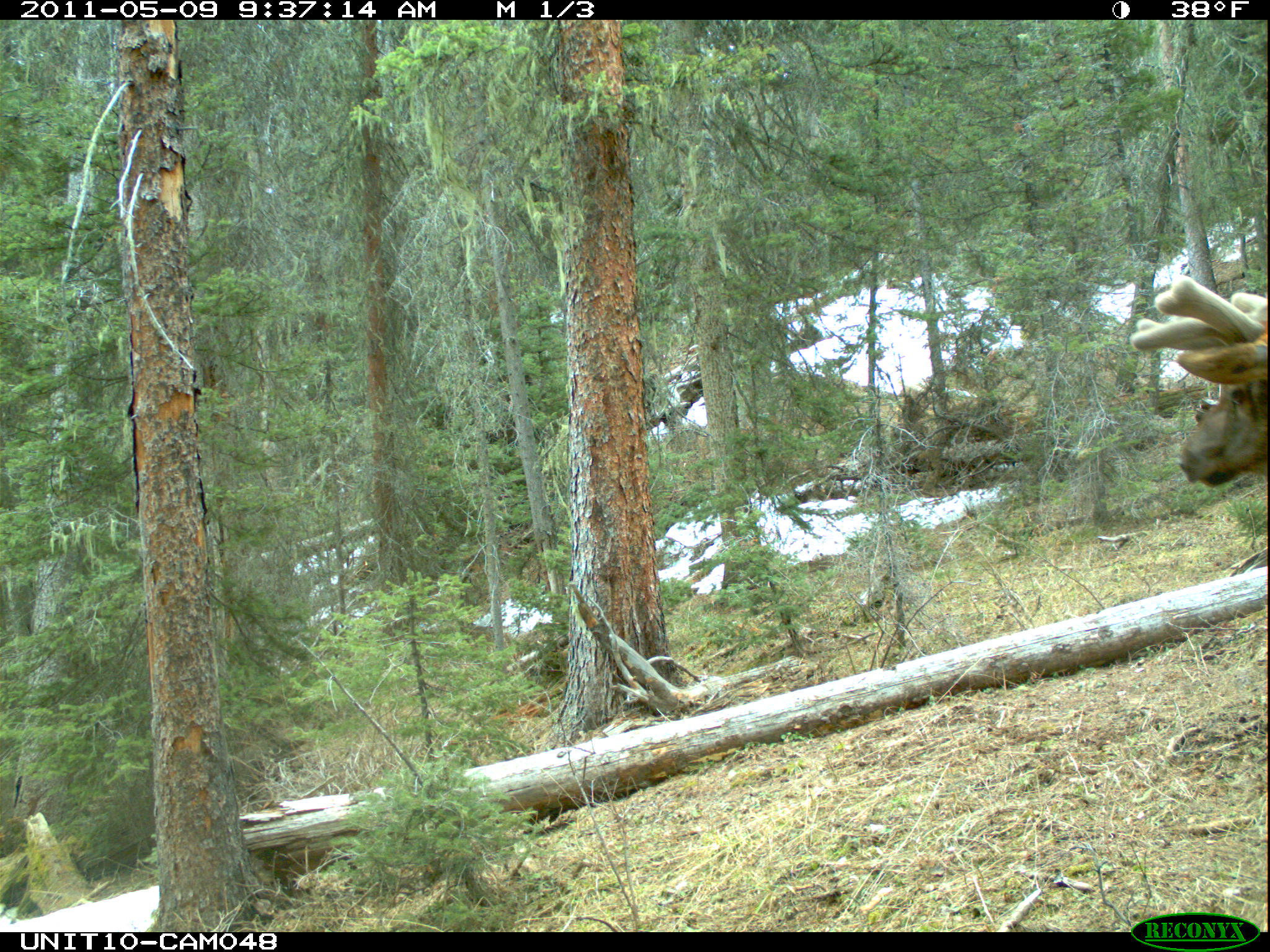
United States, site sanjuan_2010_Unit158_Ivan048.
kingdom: Animalia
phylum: Chordata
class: Mammalia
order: Artiodactyla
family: Cervidae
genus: Cervus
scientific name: Cervus elaphus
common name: red deer